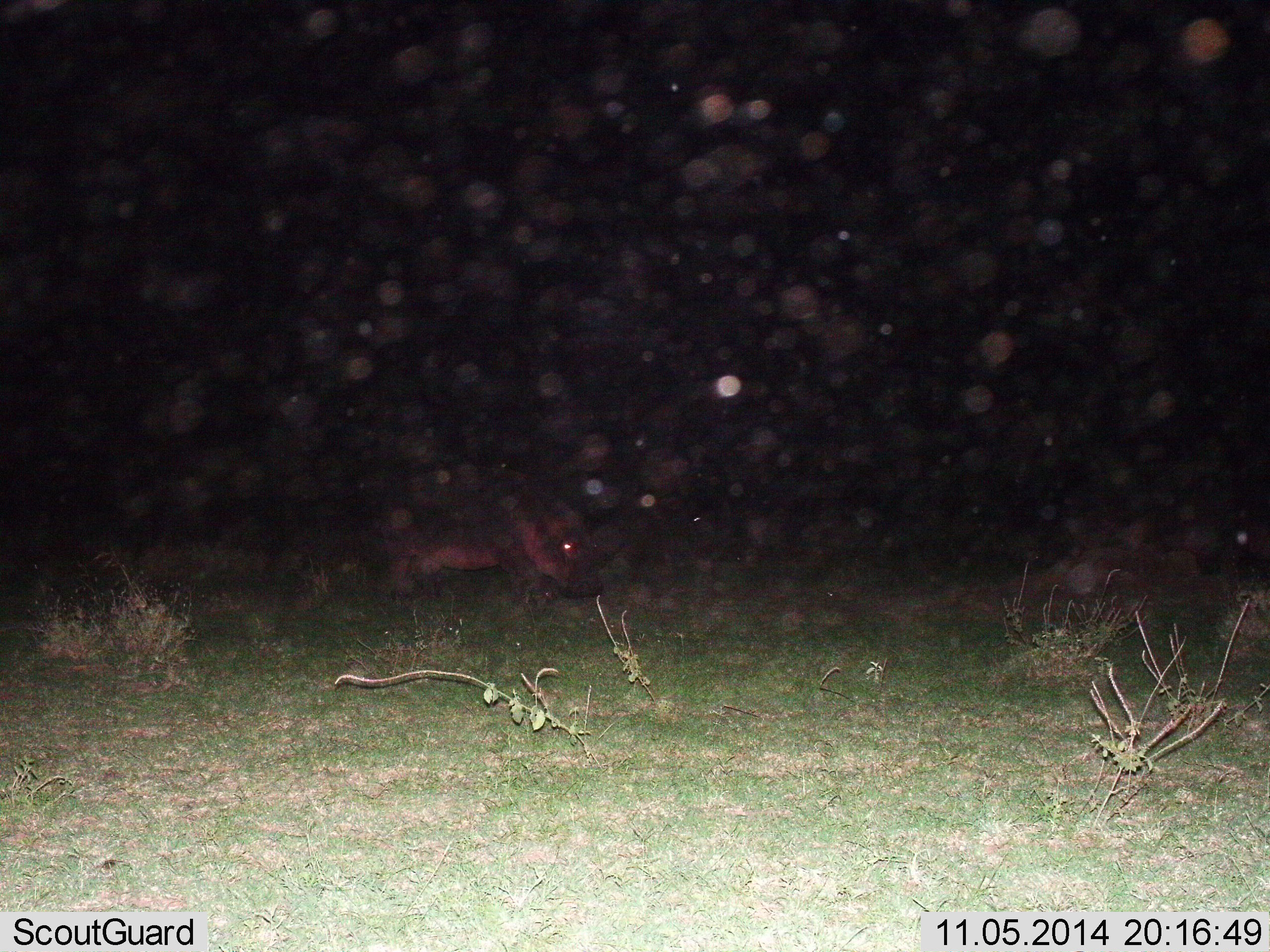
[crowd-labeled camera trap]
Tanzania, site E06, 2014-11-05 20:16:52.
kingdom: Animalia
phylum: Chordata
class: Mammalia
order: Artiodactyla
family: Hippopotamidae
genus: Hippopotamus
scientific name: Hippopotamus amphibius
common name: hippopotamus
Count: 1.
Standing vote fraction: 30%.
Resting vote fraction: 0%.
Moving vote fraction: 60%.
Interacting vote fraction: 0%.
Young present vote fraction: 0%.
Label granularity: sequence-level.